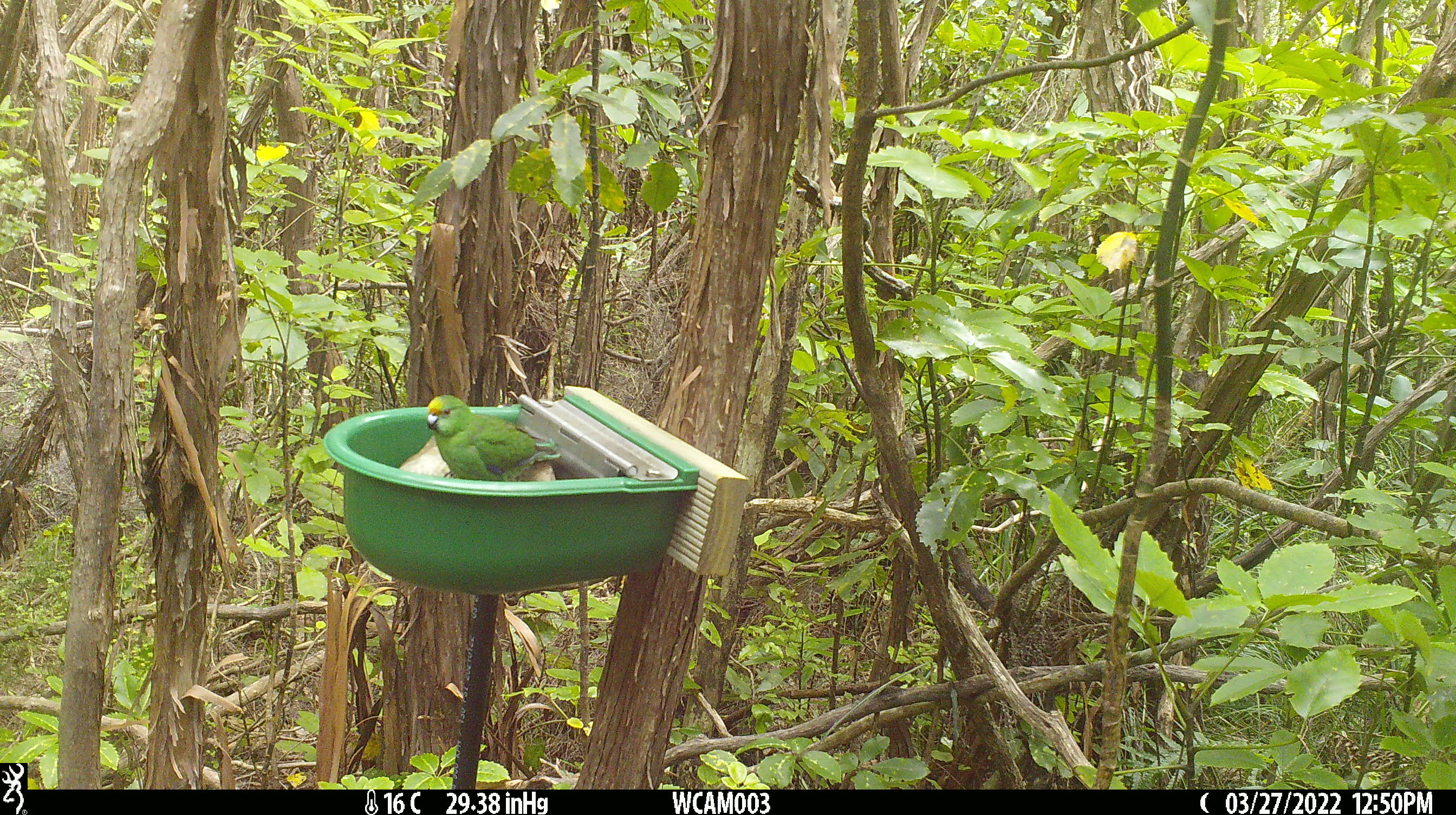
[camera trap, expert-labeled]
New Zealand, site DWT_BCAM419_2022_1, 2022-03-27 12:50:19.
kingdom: Animalia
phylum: Chordata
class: Aves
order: Psittaciformes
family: Psittaculidae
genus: Cyanoramphus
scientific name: Cyanoramphus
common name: parakeet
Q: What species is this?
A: Parakeet (Cyanoramphus).